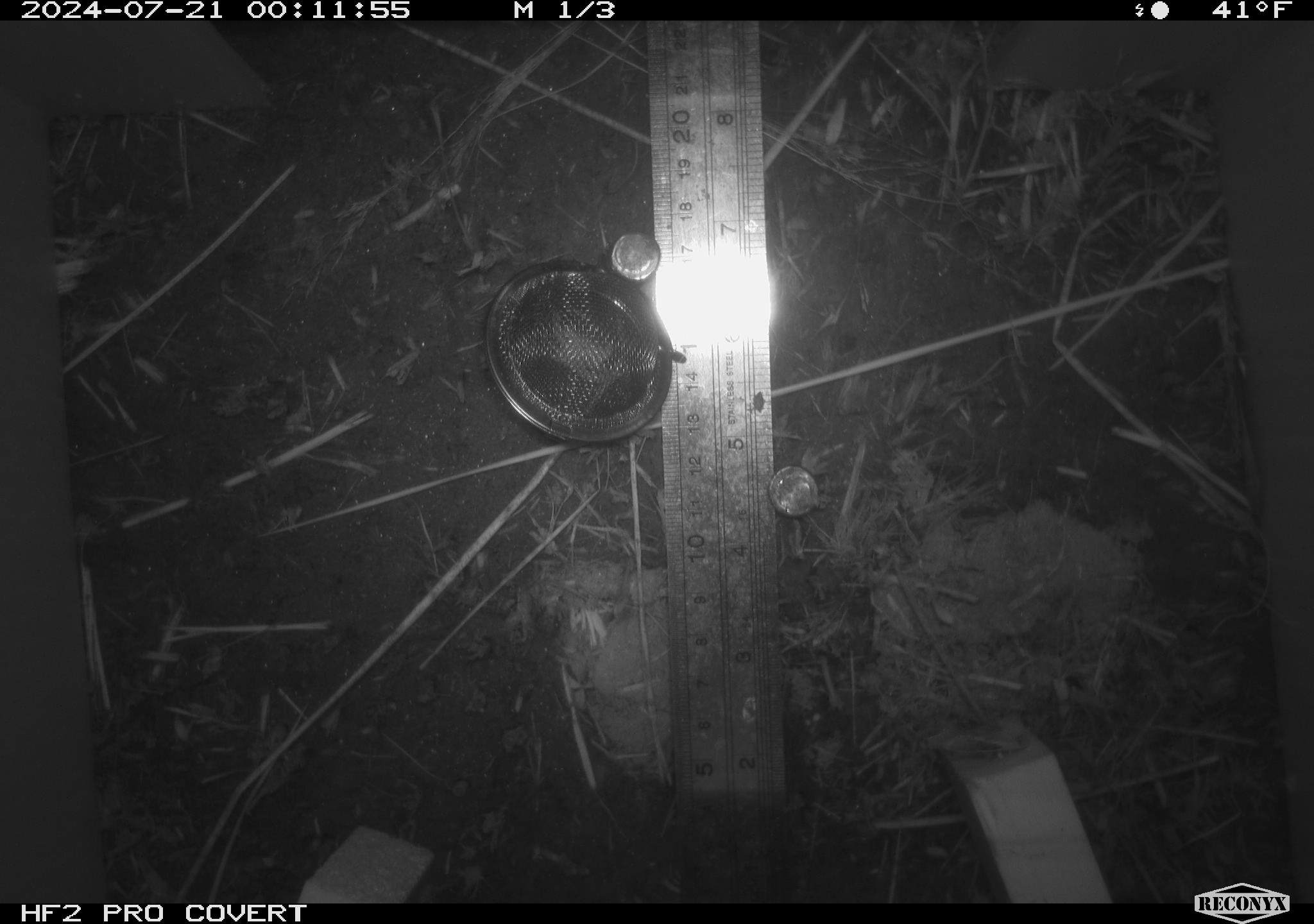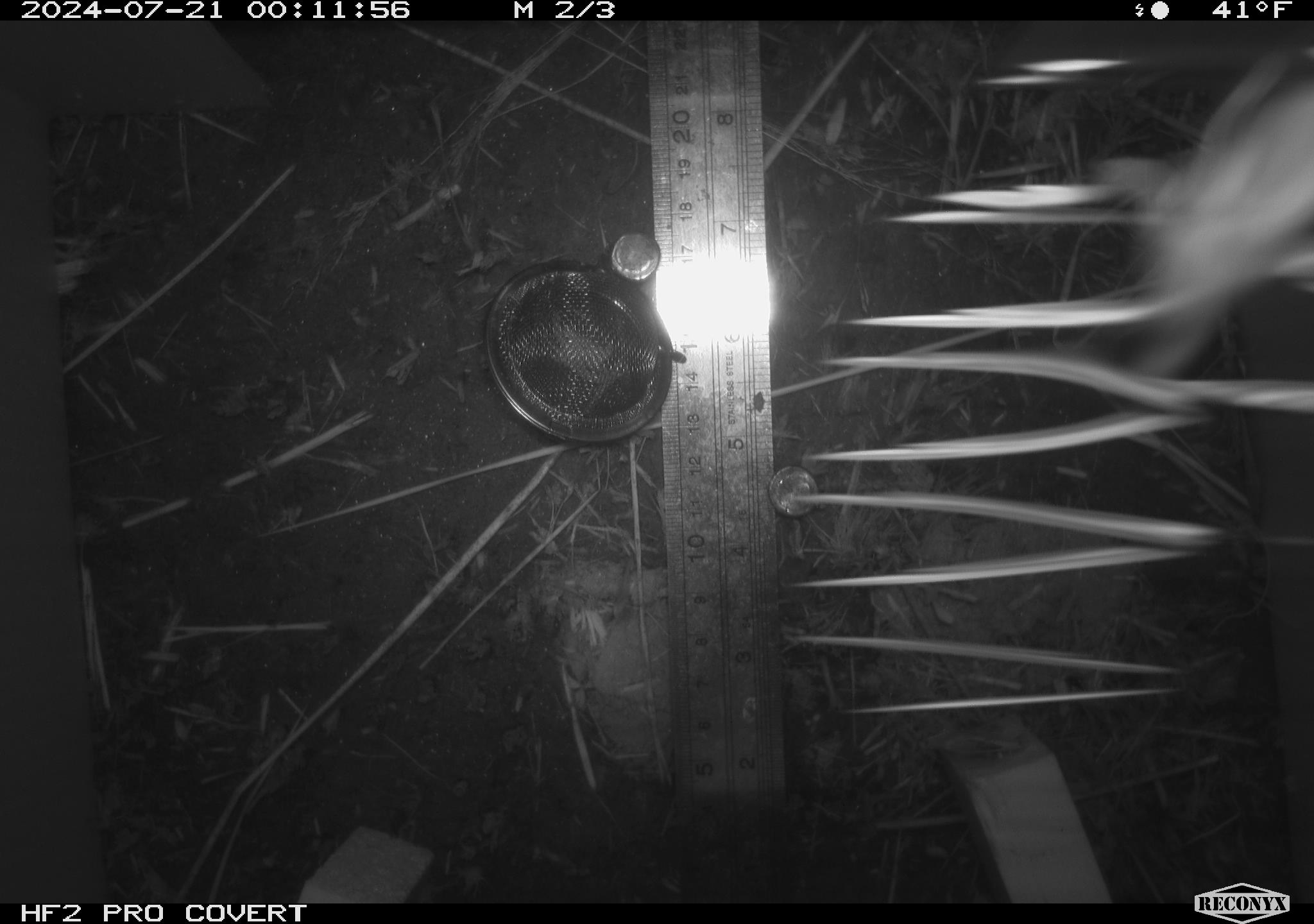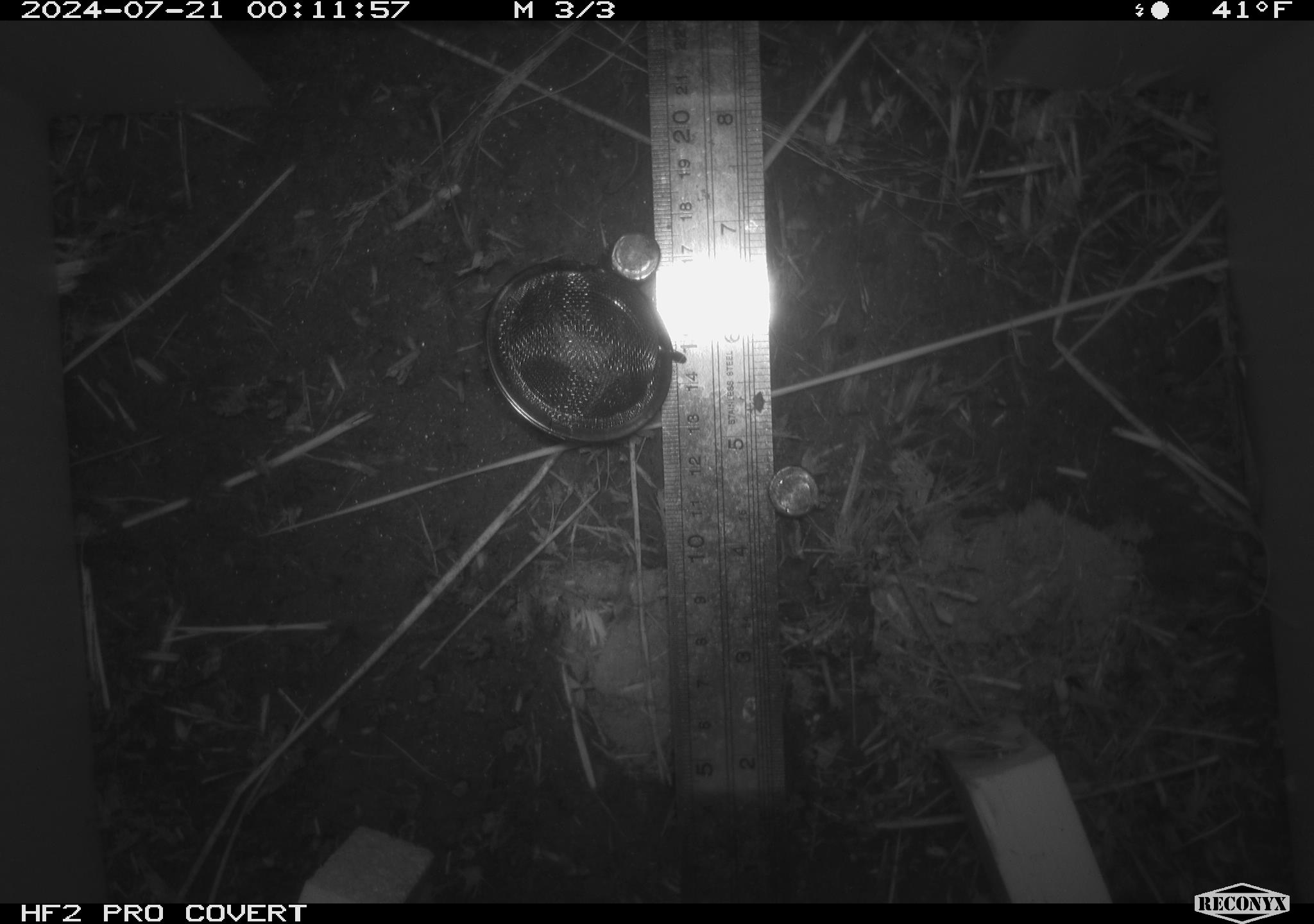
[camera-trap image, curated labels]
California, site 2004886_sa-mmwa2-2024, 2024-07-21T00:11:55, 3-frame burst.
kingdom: Animalia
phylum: Arthropoda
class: Insecta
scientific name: Insecta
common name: insect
Insect (Insecta).